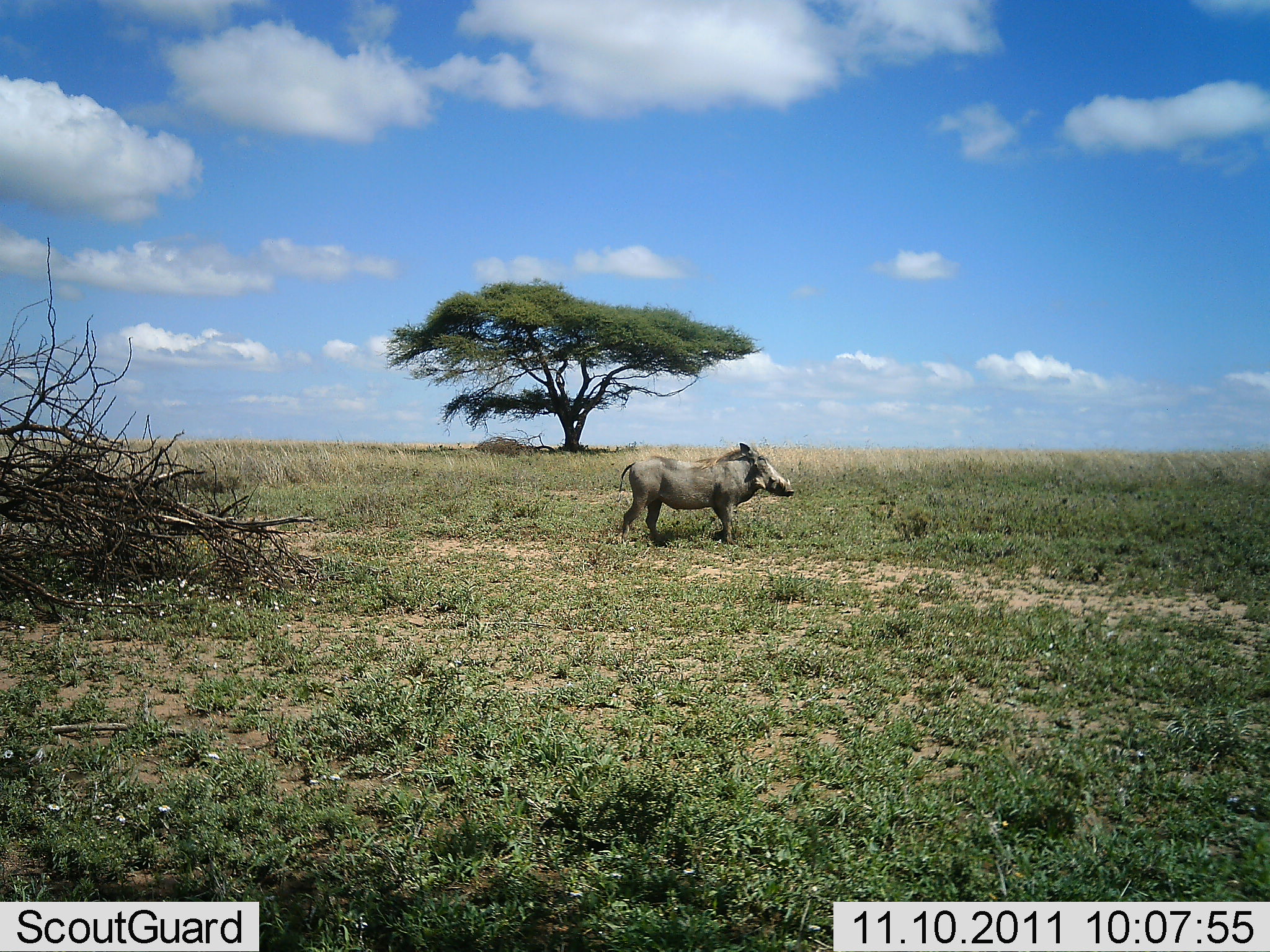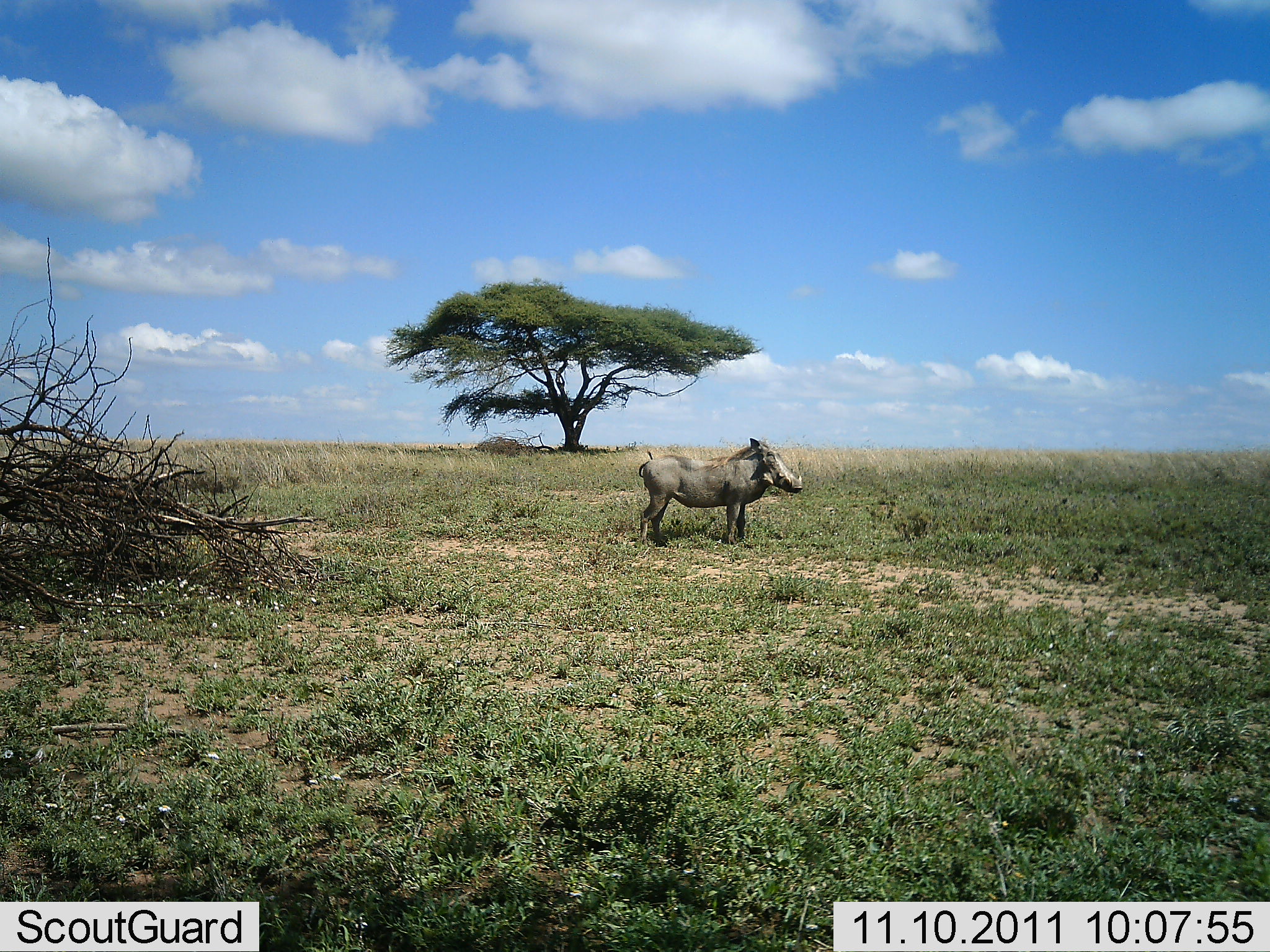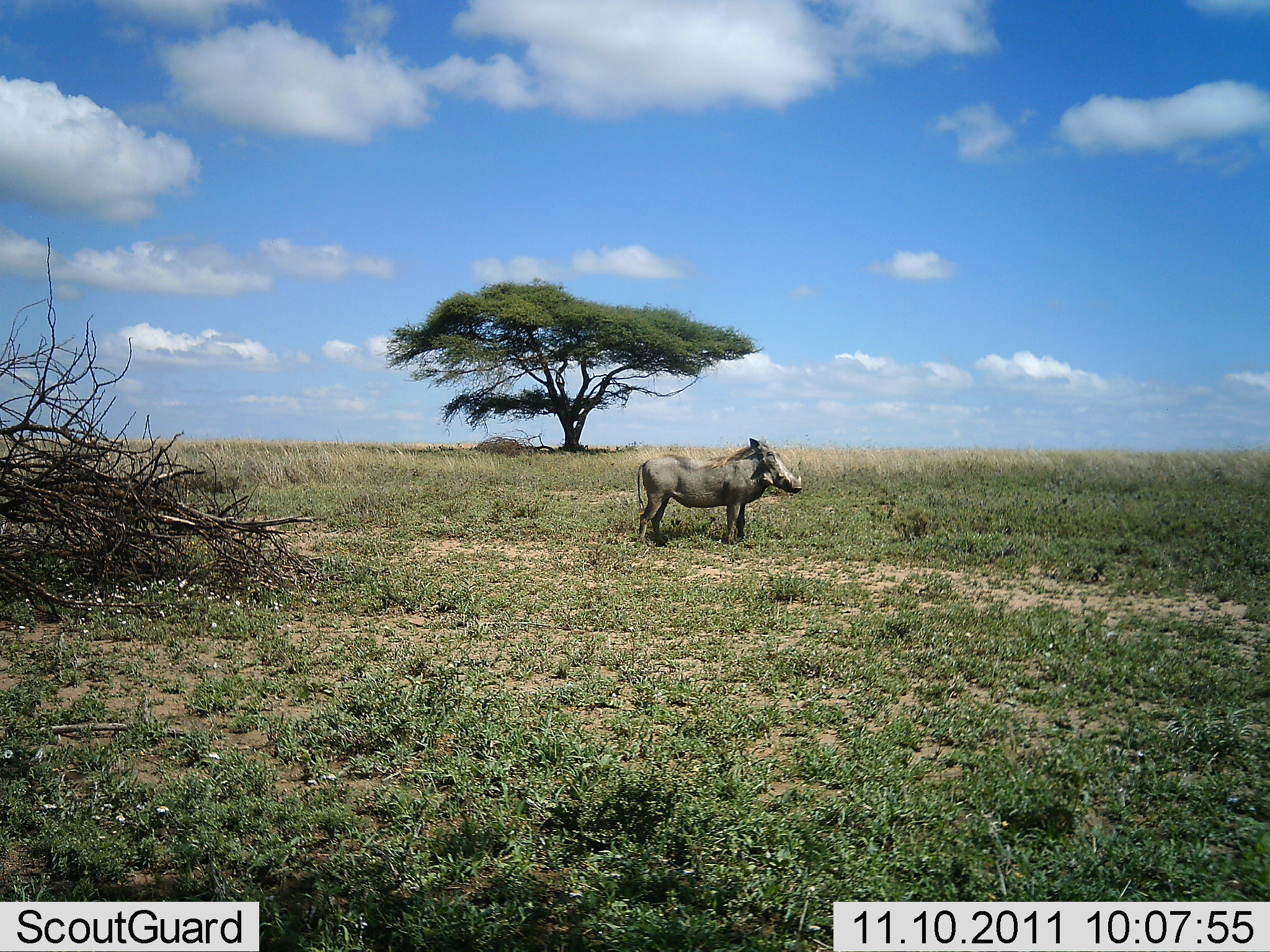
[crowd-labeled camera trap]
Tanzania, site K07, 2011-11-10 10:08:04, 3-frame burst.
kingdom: Animalia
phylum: Chordata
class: Mammalia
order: Artiodactyla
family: Suidae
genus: Phacochoerus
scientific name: Phacochoerus africanus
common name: warthog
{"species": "warthog (Phacochoerus africanus)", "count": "1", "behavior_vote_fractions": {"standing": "67%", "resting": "0%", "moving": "33%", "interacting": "0%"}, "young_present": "0%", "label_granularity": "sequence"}